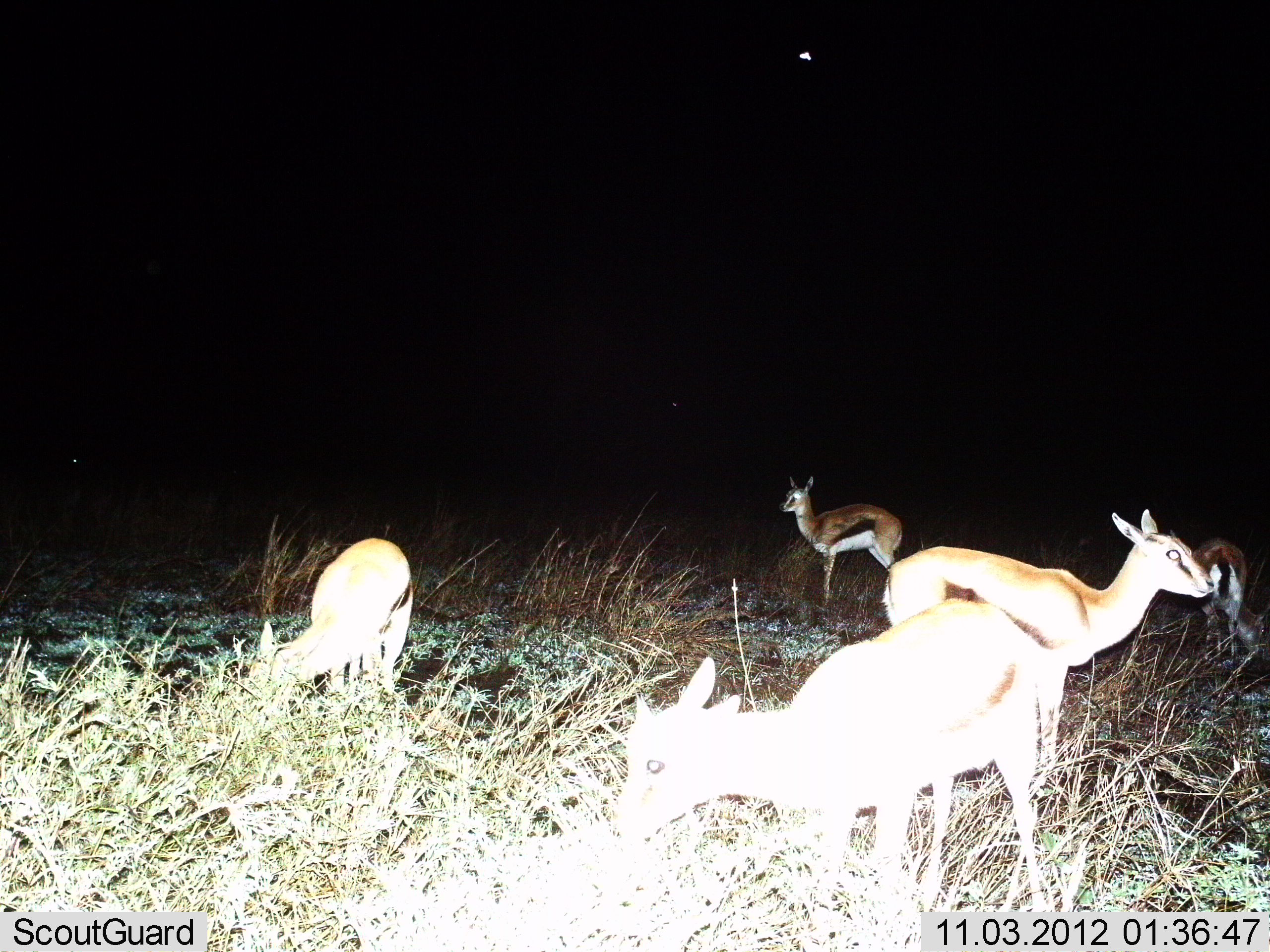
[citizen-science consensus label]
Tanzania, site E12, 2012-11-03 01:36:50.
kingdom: Animalia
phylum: Chordata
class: Mammalia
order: Artiodactyla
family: Bovidae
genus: Eudorcas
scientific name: Eudorcas thomsonii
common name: thomson's gazelle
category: gazellethomsons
Gazellethomsons (thomson's gazelle) (Eudorcas thomsonii), count 5. Behavior (volunteer vote fractions): standing 80%, resting 10%, moving 0%, interacting 0%. Young present (vote fraction): 0%. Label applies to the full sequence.